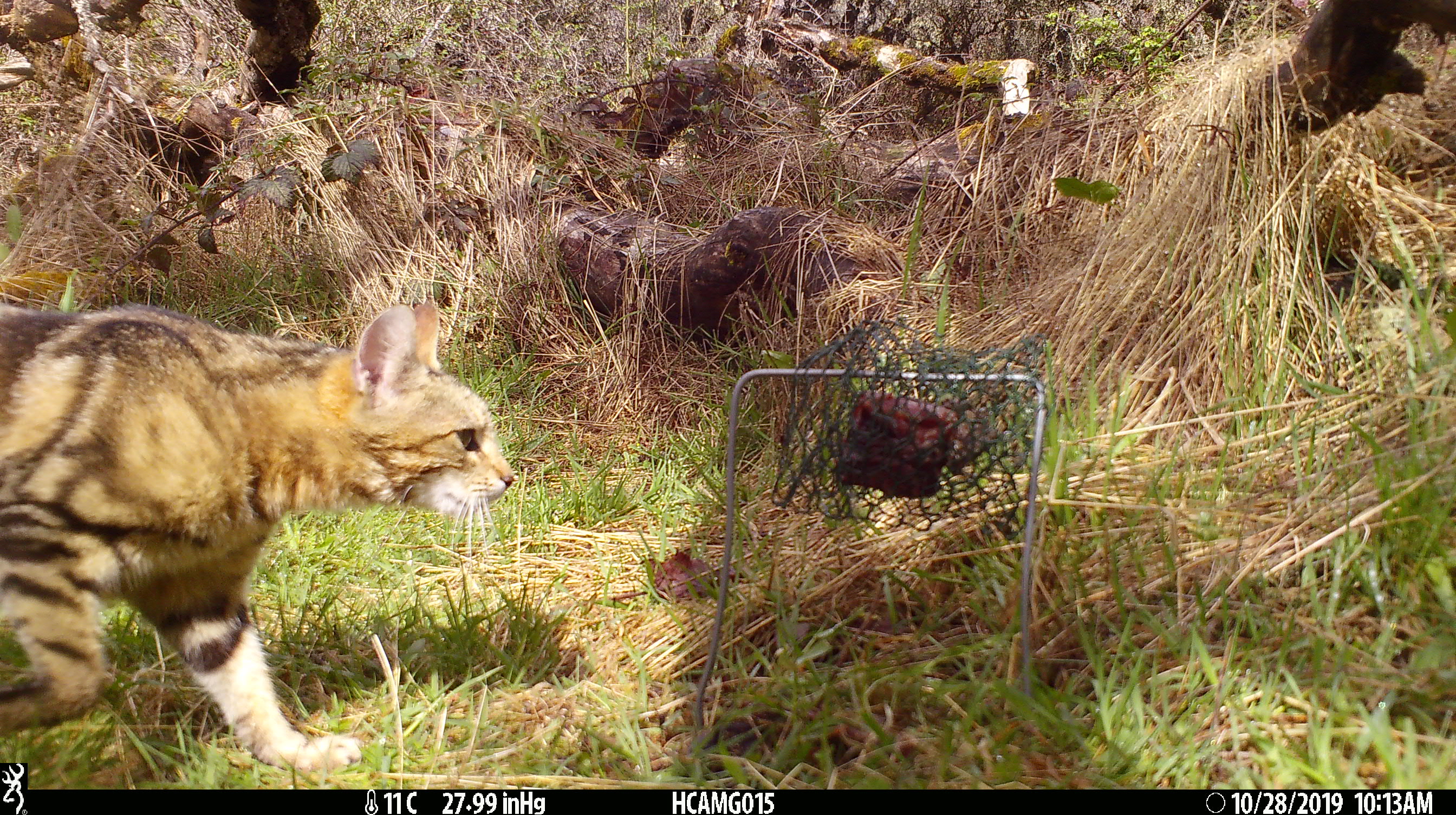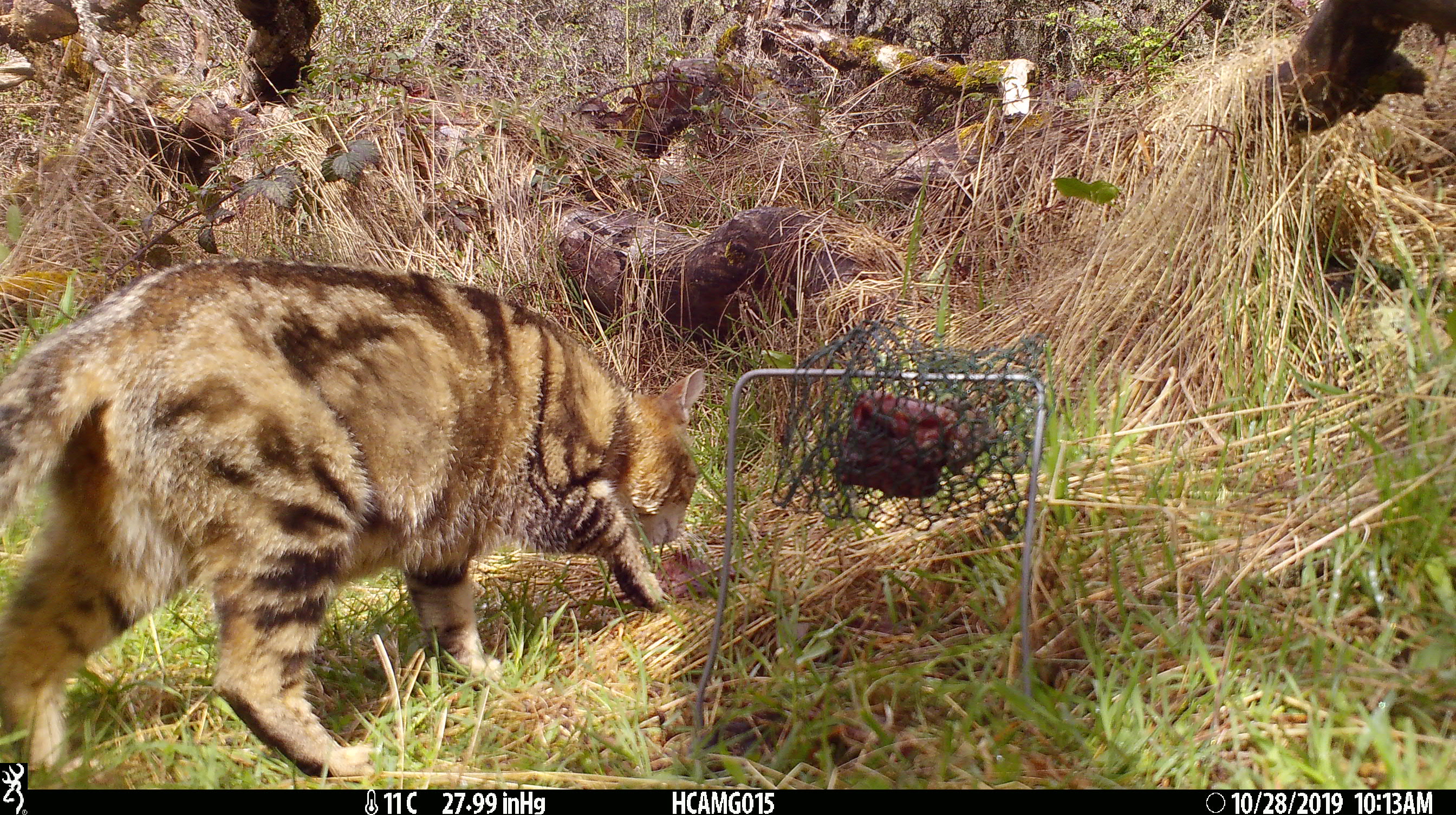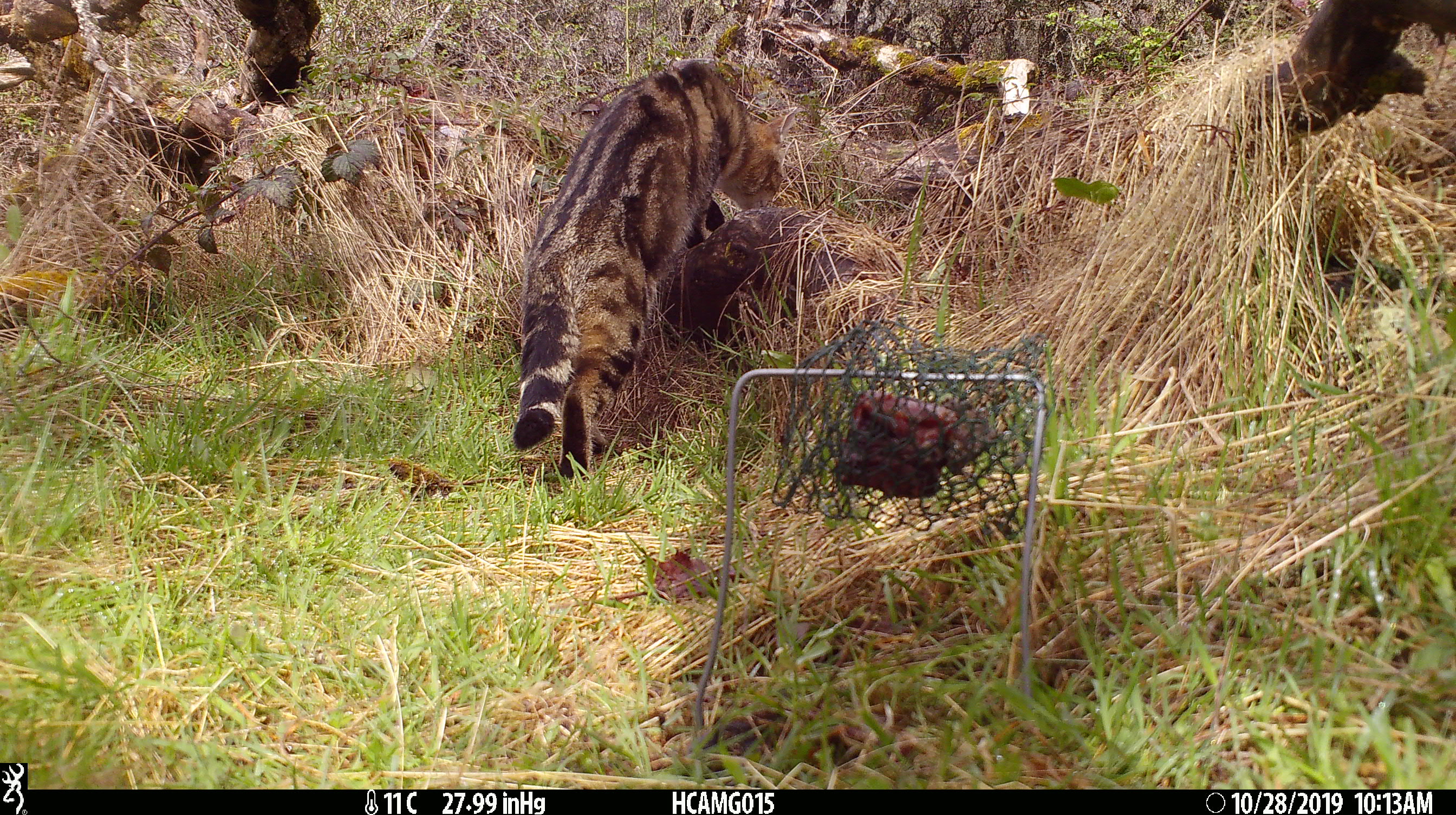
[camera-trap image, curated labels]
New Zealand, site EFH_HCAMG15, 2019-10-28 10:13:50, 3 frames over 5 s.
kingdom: Animalia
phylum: Chordata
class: Mammalia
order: Carnivora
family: Felidae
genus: Felis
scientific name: Felis catus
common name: domestic cat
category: cat